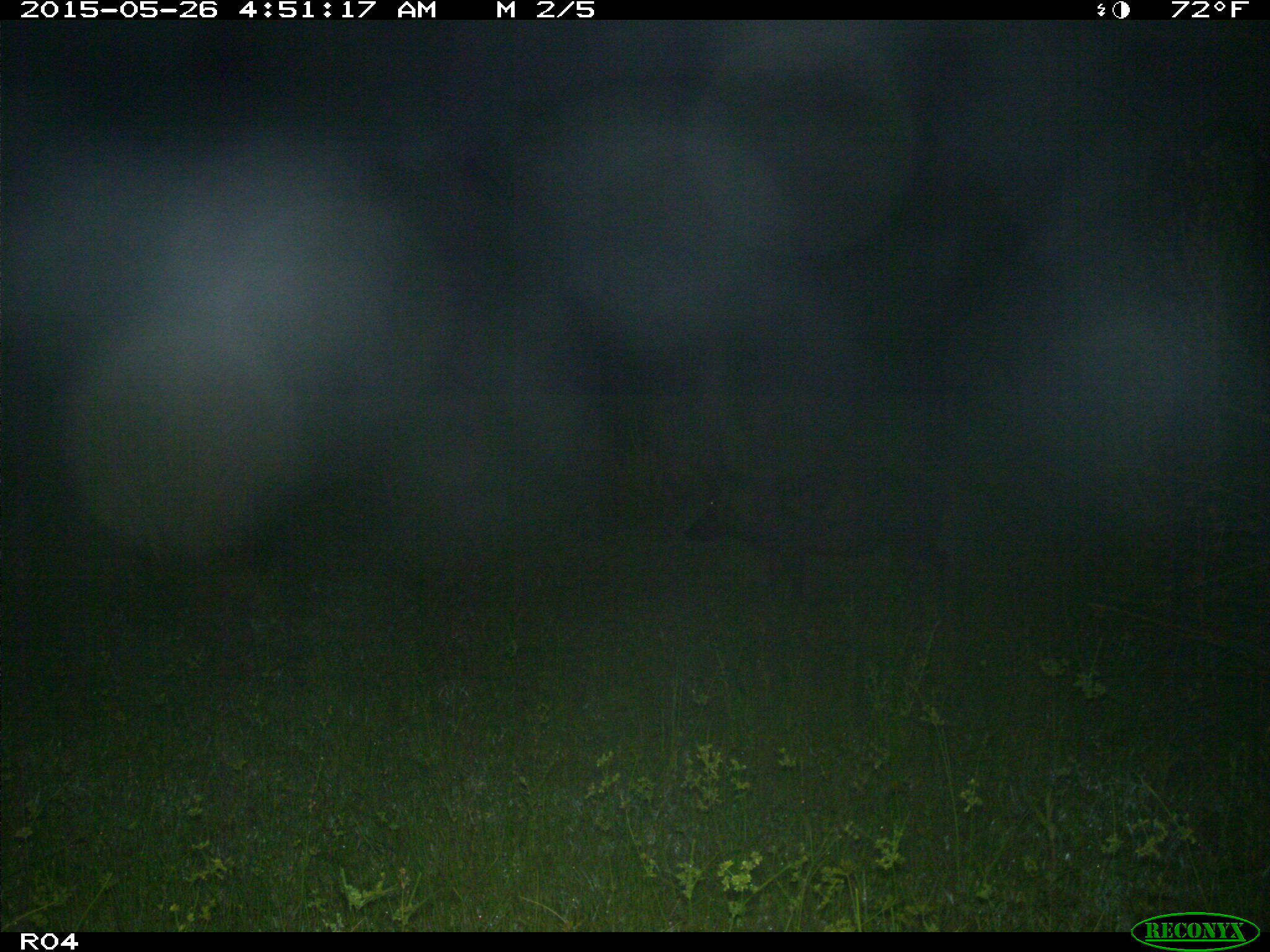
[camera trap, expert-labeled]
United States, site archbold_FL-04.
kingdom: Animalia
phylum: Chordata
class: Mammalia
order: Artiodactyla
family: Suidae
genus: Sus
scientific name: Sus scrofa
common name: wild boar